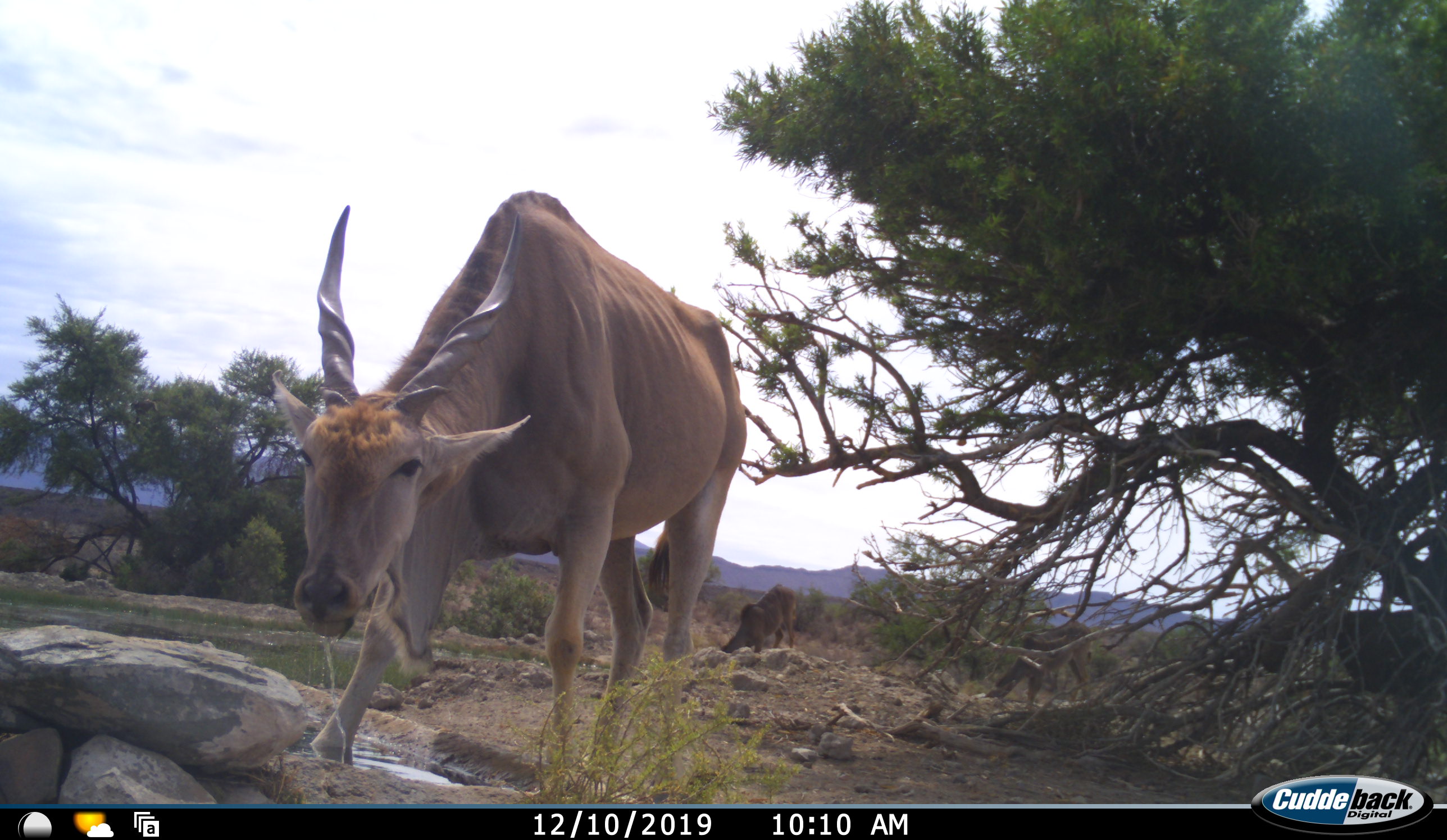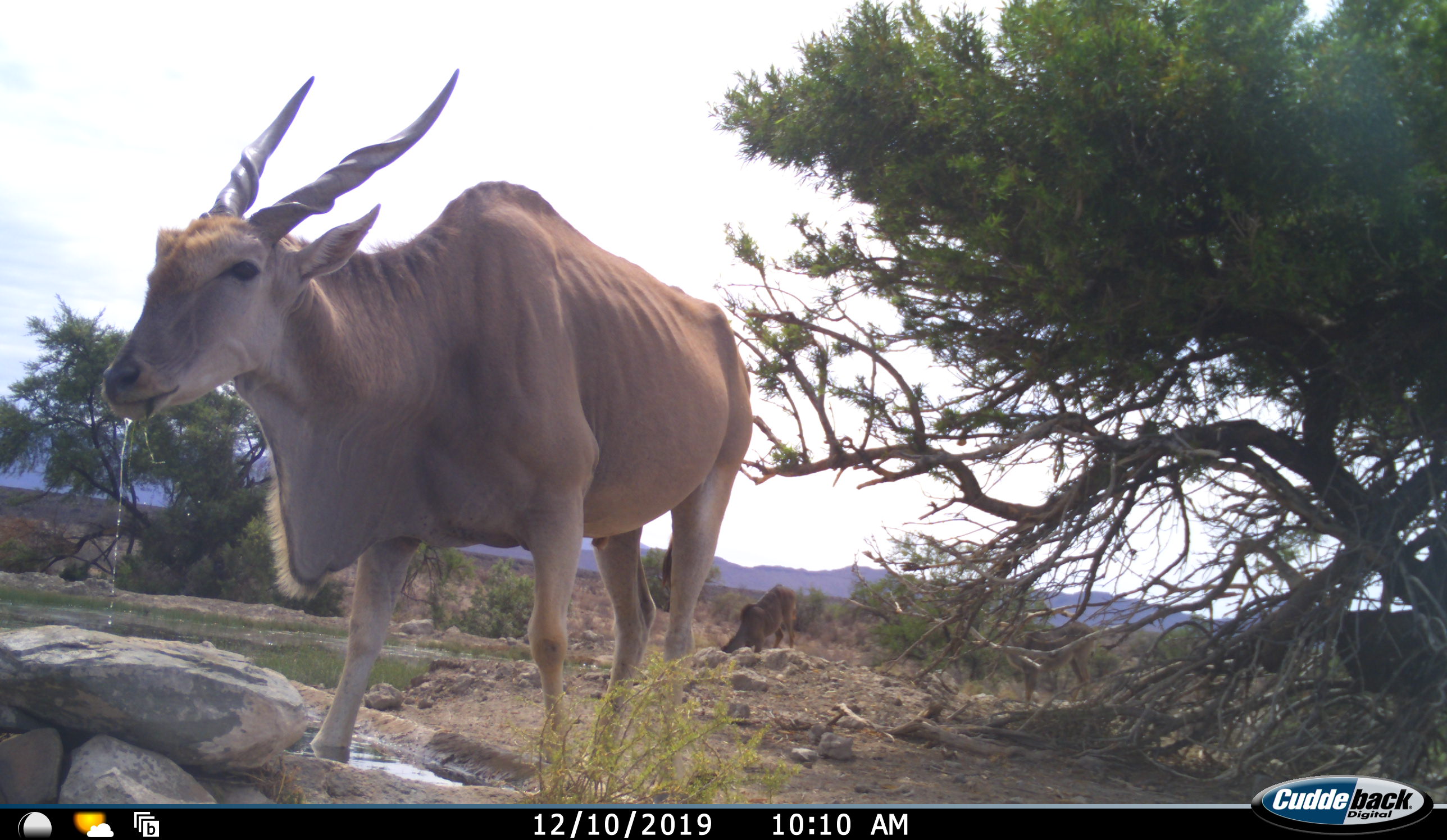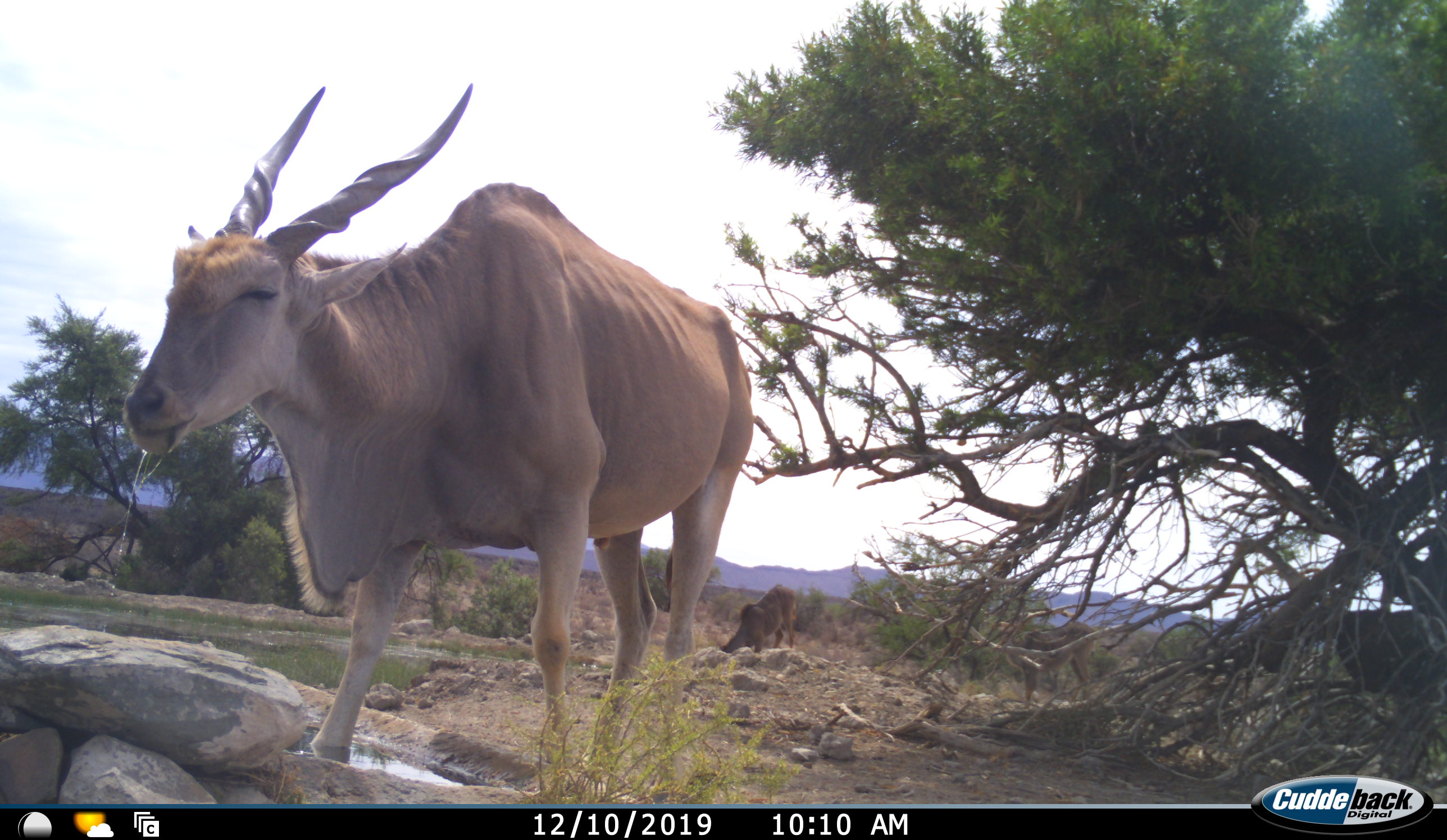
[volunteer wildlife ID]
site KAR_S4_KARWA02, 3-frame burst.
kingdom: Animalia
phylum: Chordata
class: Mammalia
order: Artiodactyla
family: Bovidae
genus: Tragelaphus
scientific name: Tragelaphus oryx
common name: eland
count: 1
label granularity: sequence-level